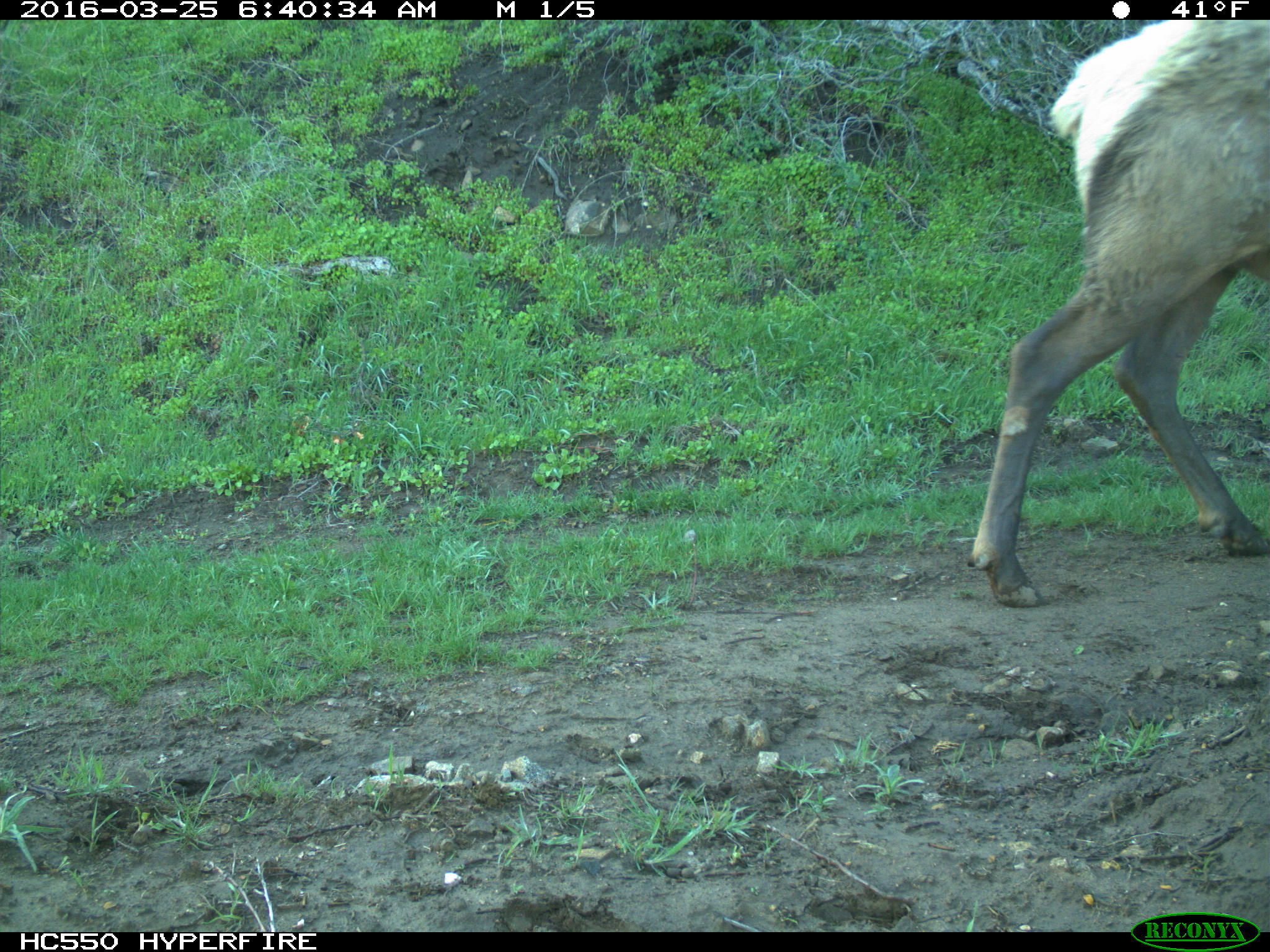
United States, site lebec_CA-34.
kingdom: Animalia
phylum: Chordata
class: Mammalia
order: Artiodactyla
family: Cervidae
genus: Cervus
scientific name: Cervus canadensis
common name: elk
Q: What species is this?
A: Cervus canadensis (elk).